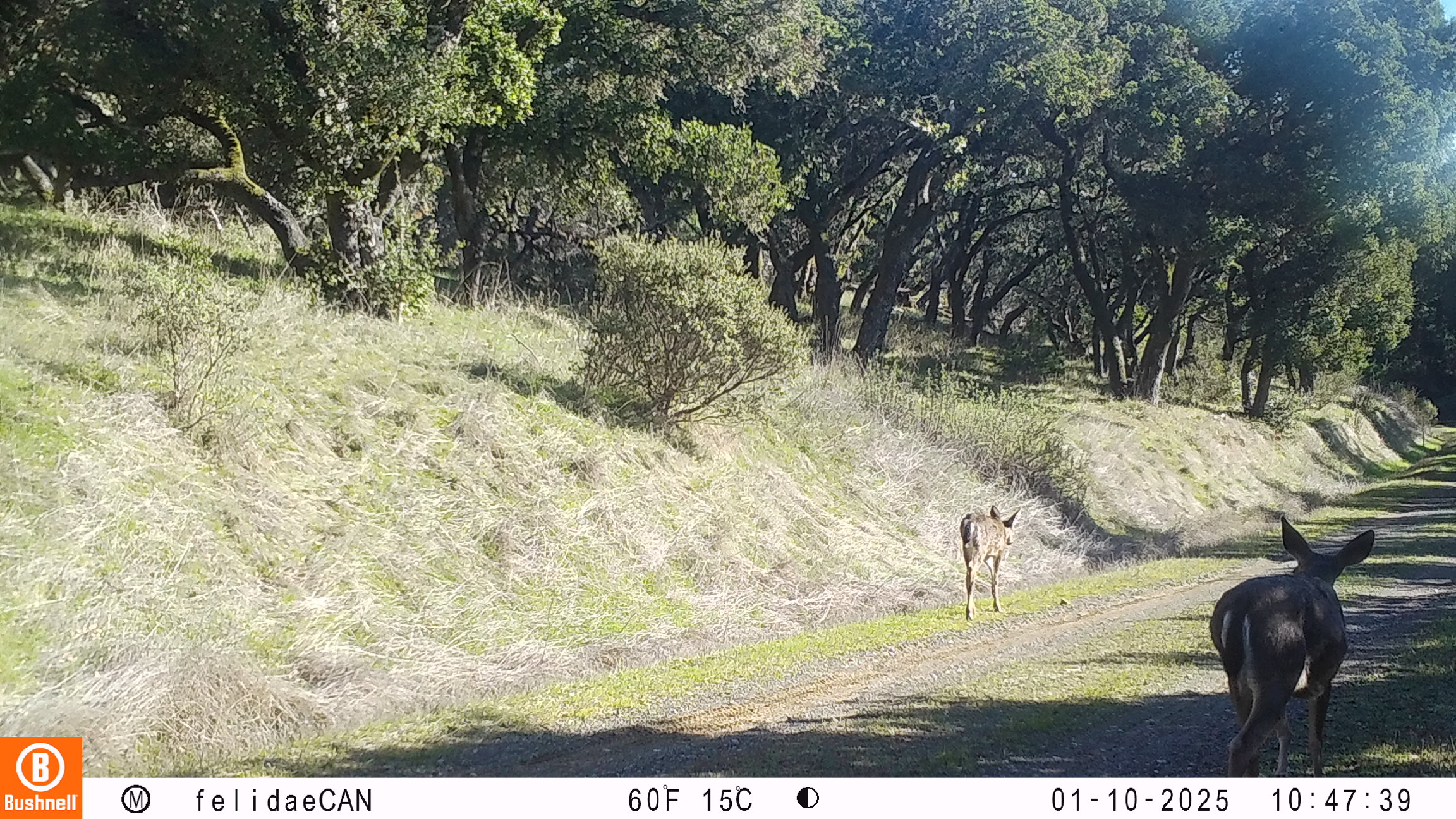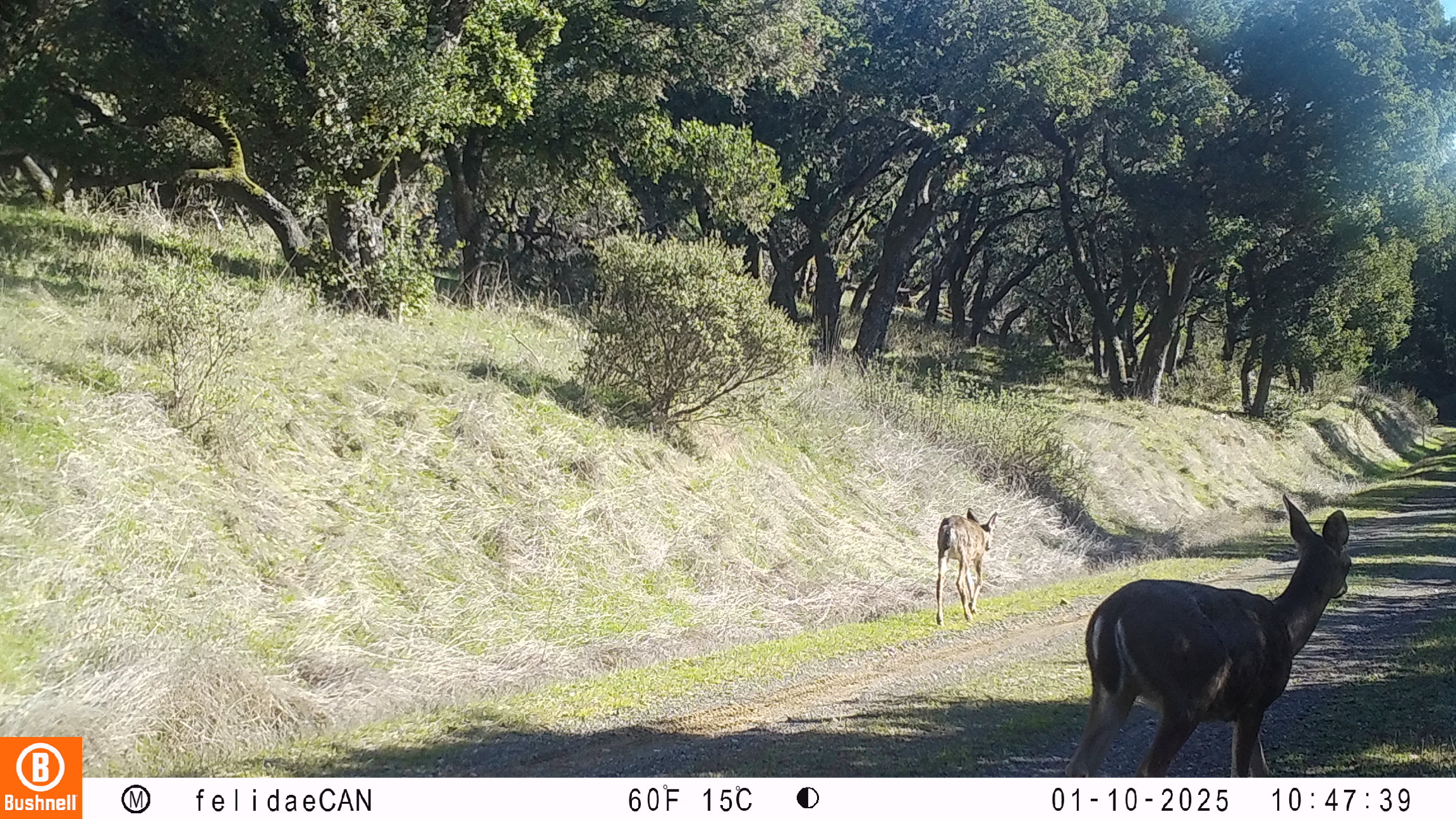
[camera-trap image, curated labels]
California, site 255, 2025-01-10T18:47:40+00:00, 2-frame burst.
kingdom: Animalia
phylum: Chordata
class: Mammalia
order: Artiodactyla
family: Cervidae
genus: Odocoileus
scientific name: Odocoileus hemionus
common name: mule deer